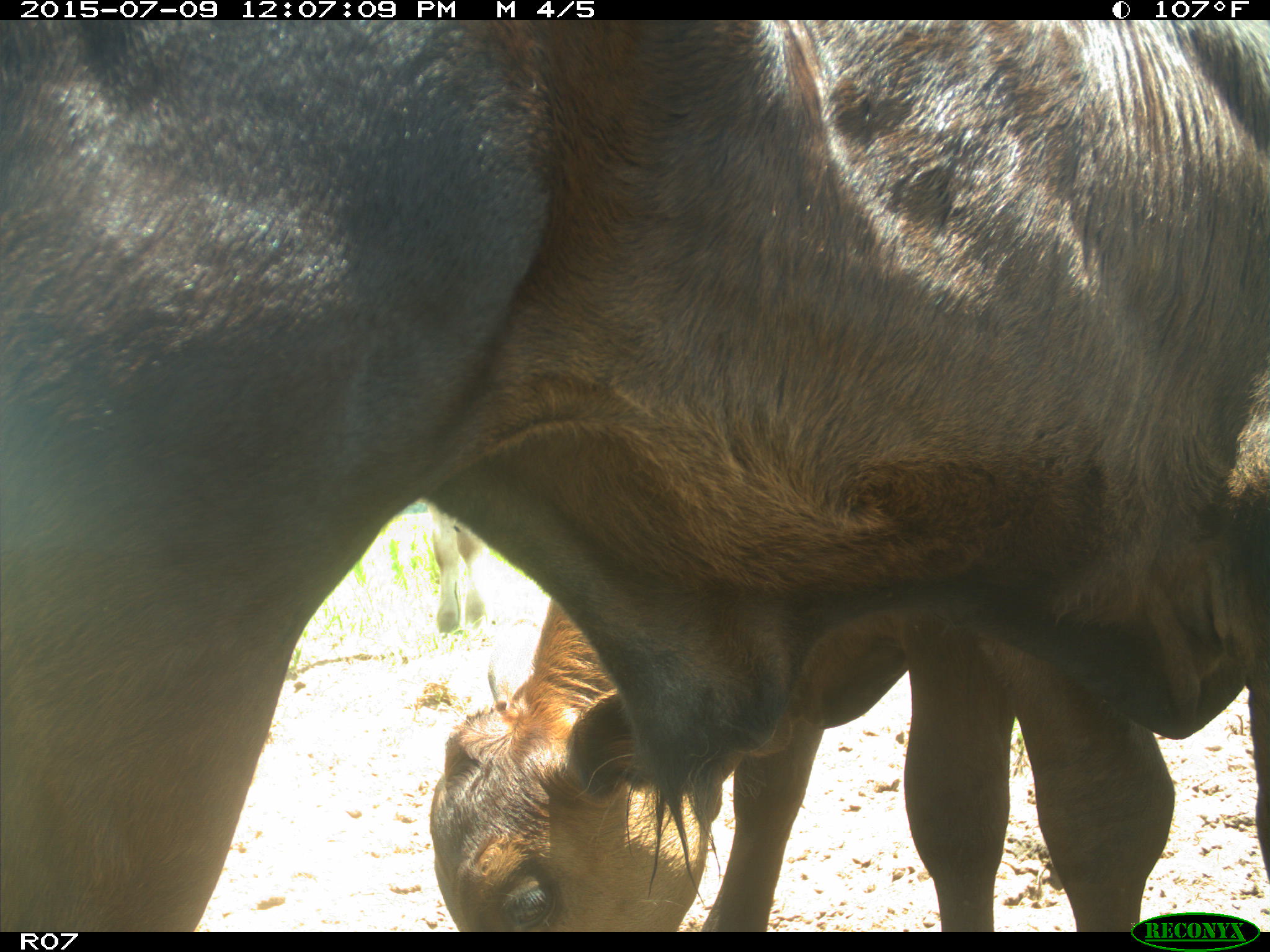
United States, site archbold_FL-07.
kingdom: Animalia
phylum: Chordata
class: Mammalia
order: Artiodactyla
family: Bovidae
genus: Bos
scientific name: Bos taurus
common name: domestic cow